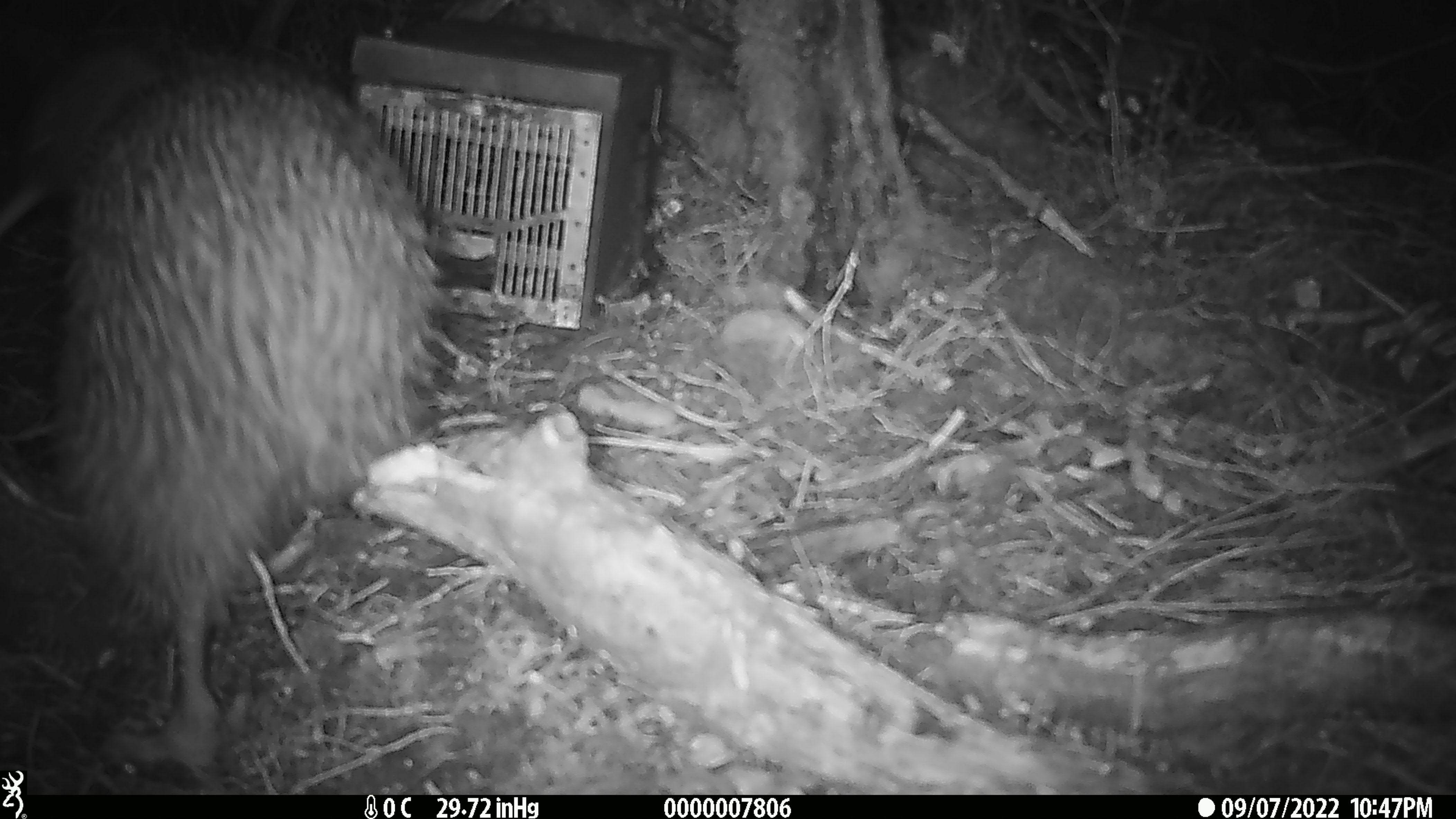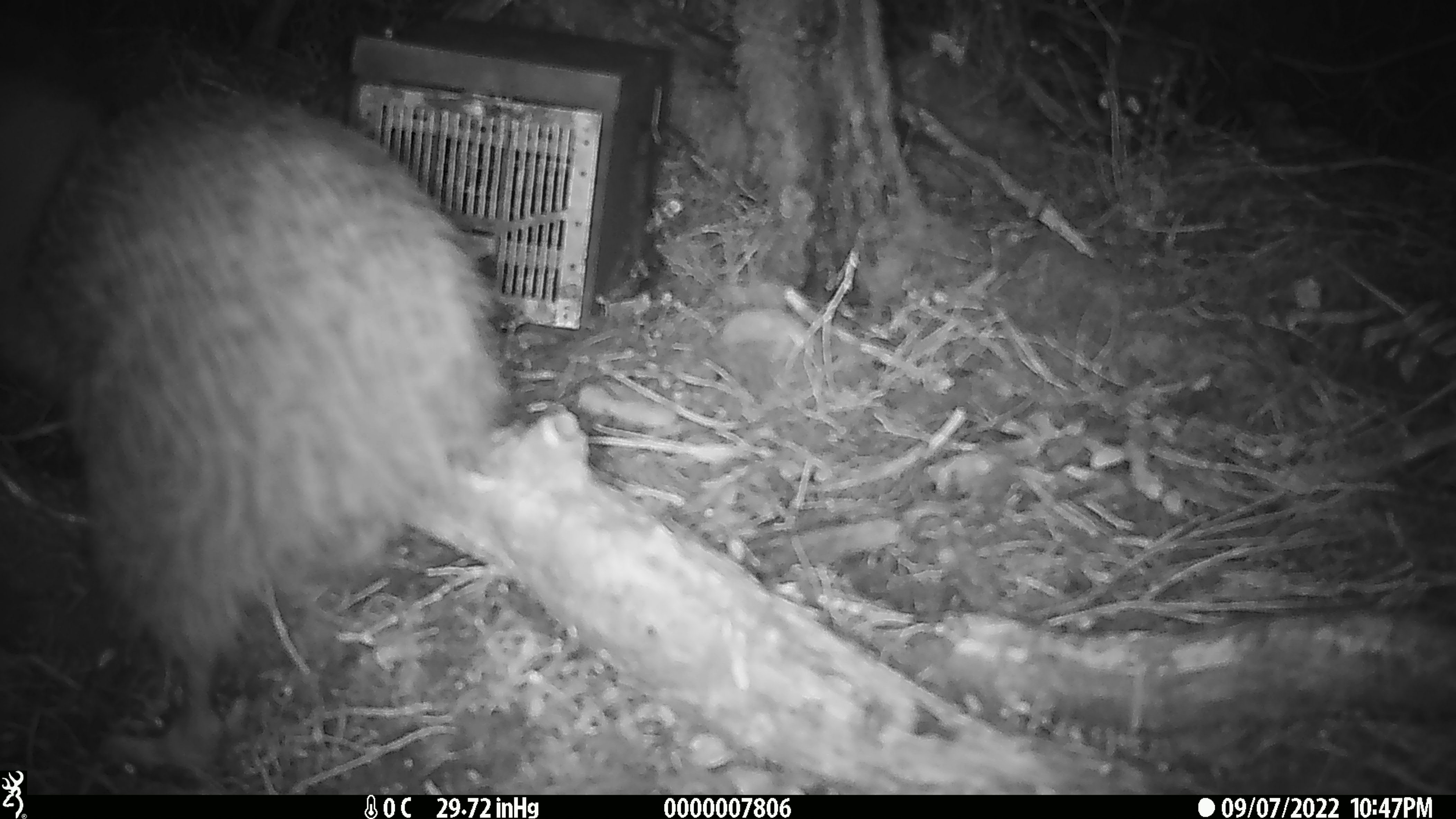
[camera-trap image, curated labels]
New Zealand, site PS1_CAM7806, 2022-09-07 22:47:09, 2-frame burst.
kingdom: Animalia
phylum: Chordata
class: Aves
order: Apterygiformes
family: Apterygidae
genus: Apteryx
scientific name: Apteryx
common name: kiwi